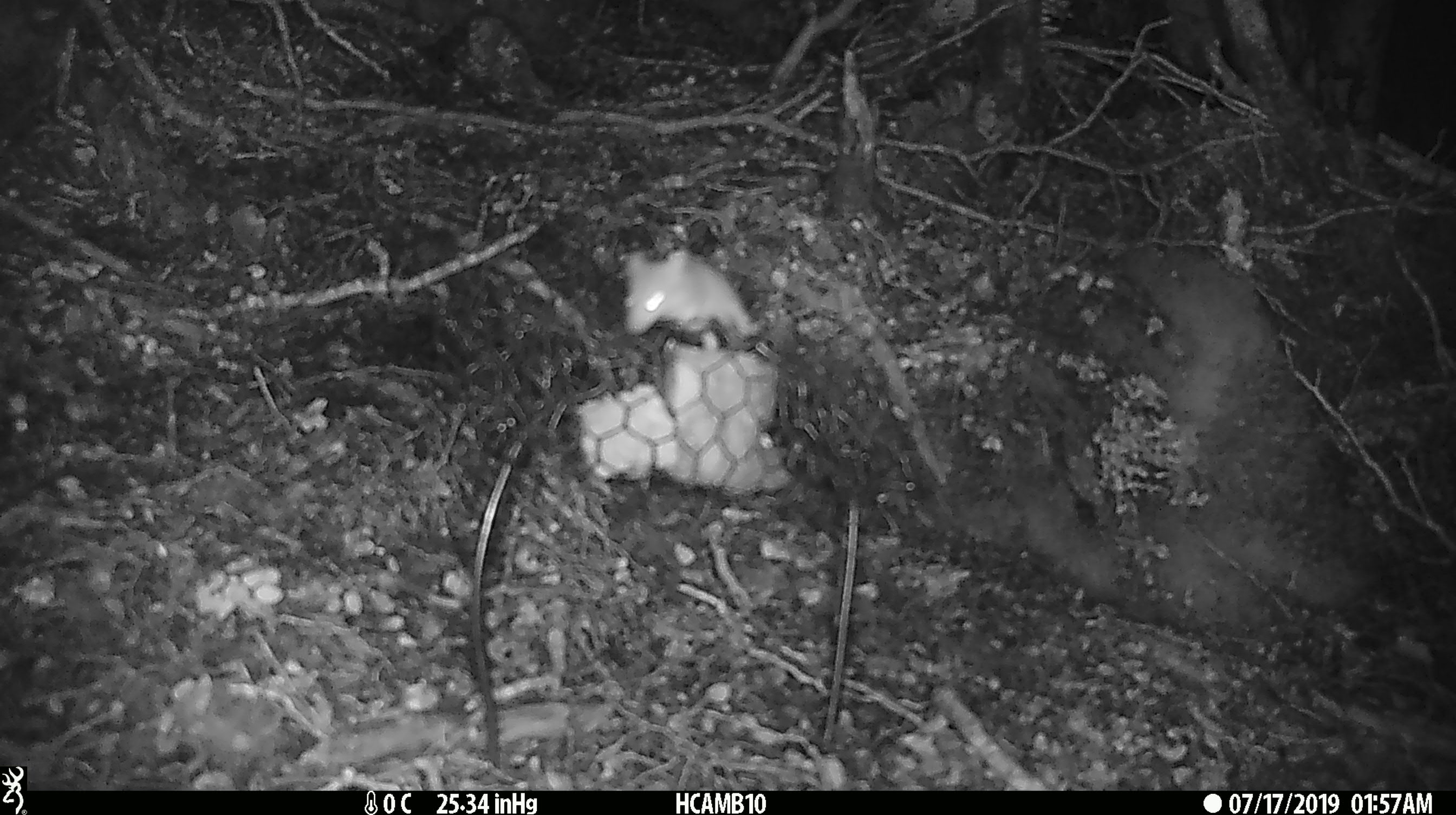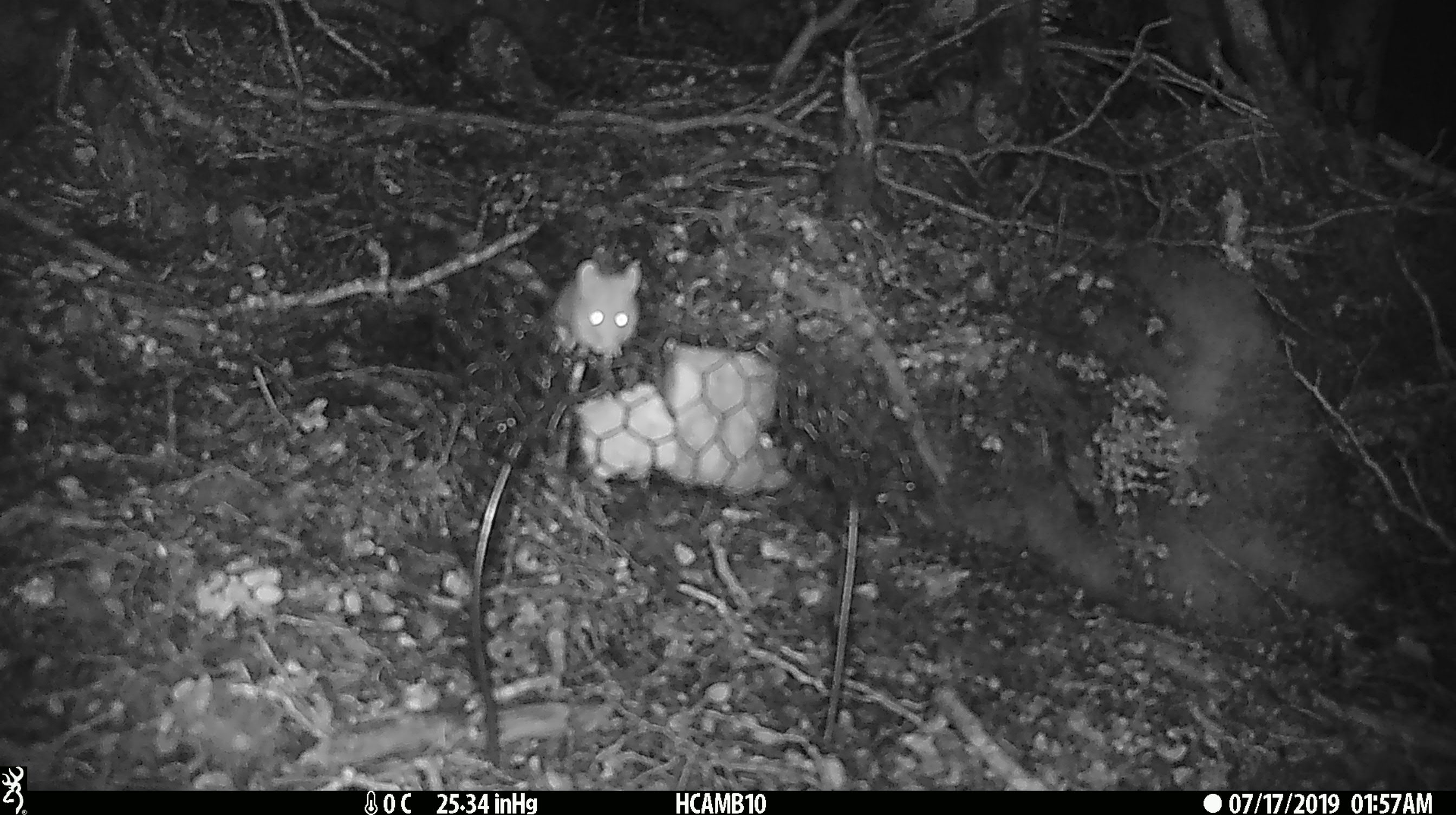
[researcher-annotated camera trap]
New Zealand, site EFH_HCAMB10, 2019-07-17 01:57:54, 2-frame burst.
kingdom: Animalia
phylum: Chordata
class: Mammalia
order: Rodentia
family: Muridae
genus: Mus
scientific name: Mus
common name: mouse